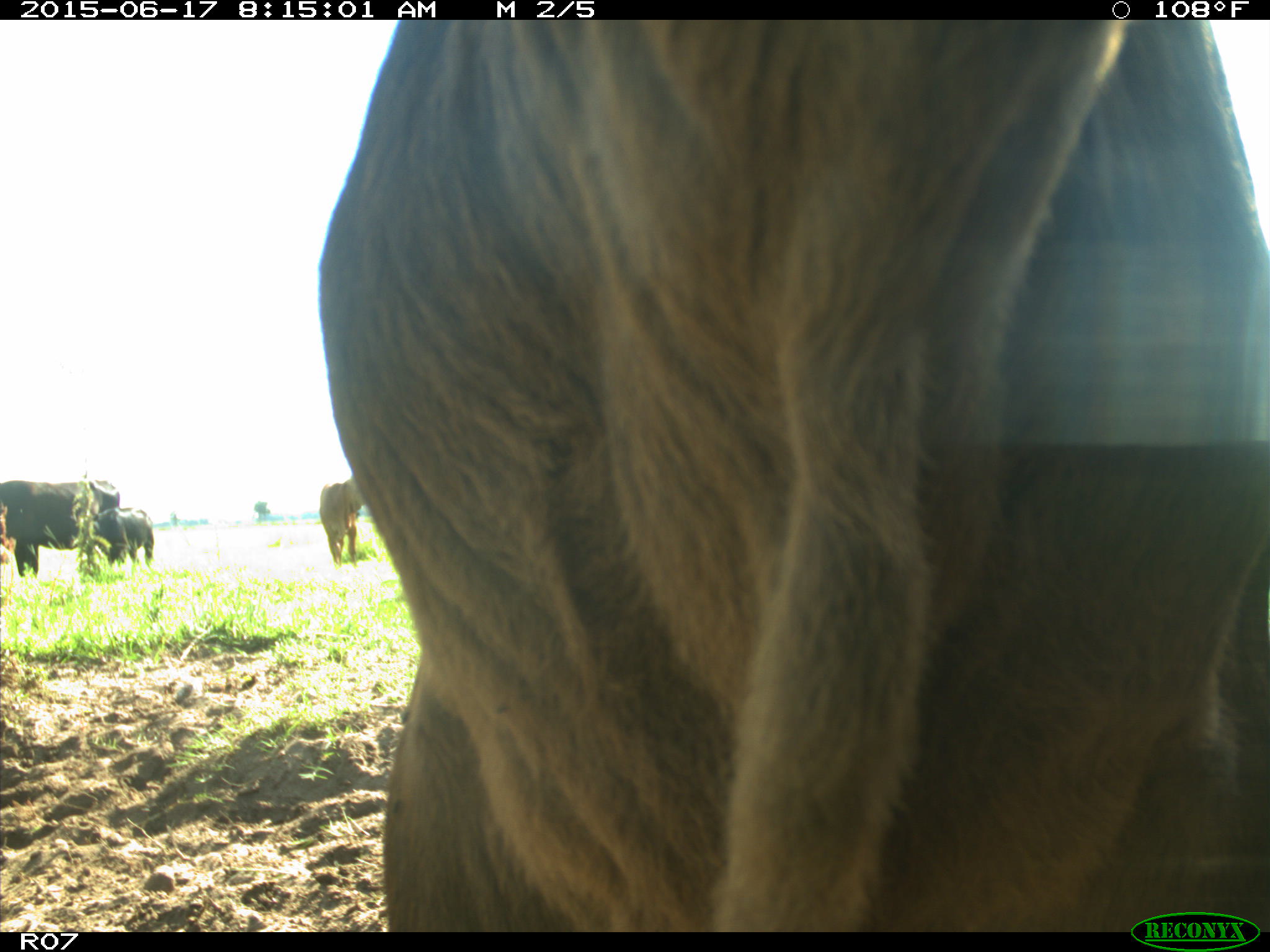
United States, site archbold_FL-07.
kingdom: Animalia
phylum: Chordata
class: Mammalia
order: Artiodactyla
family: Bovidae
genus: Bos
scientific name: Bos taurus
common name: domestic cow